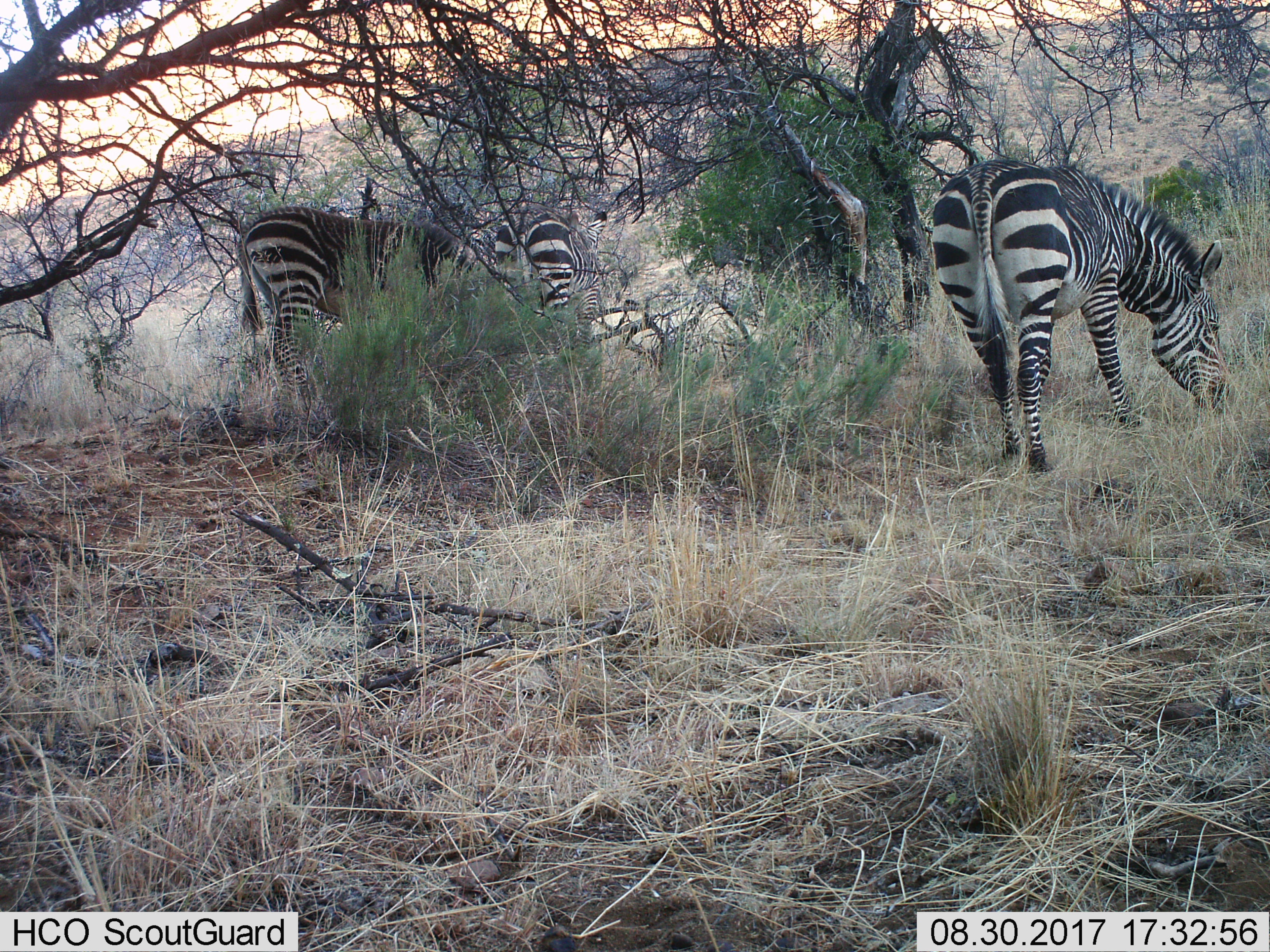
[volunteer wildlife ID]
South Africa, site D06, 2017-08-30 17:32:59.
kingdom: Animalia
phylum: Chordata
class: Mammalia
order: Perissodactyla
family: Equidae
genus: Equus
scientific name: Equus zebra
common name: mountain zebra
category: zebramountain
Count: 3.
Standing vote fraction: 25%.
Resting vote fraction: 0%.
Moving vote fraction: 12%.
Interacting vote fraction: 12%.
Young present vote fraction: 0%.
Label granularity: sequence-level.